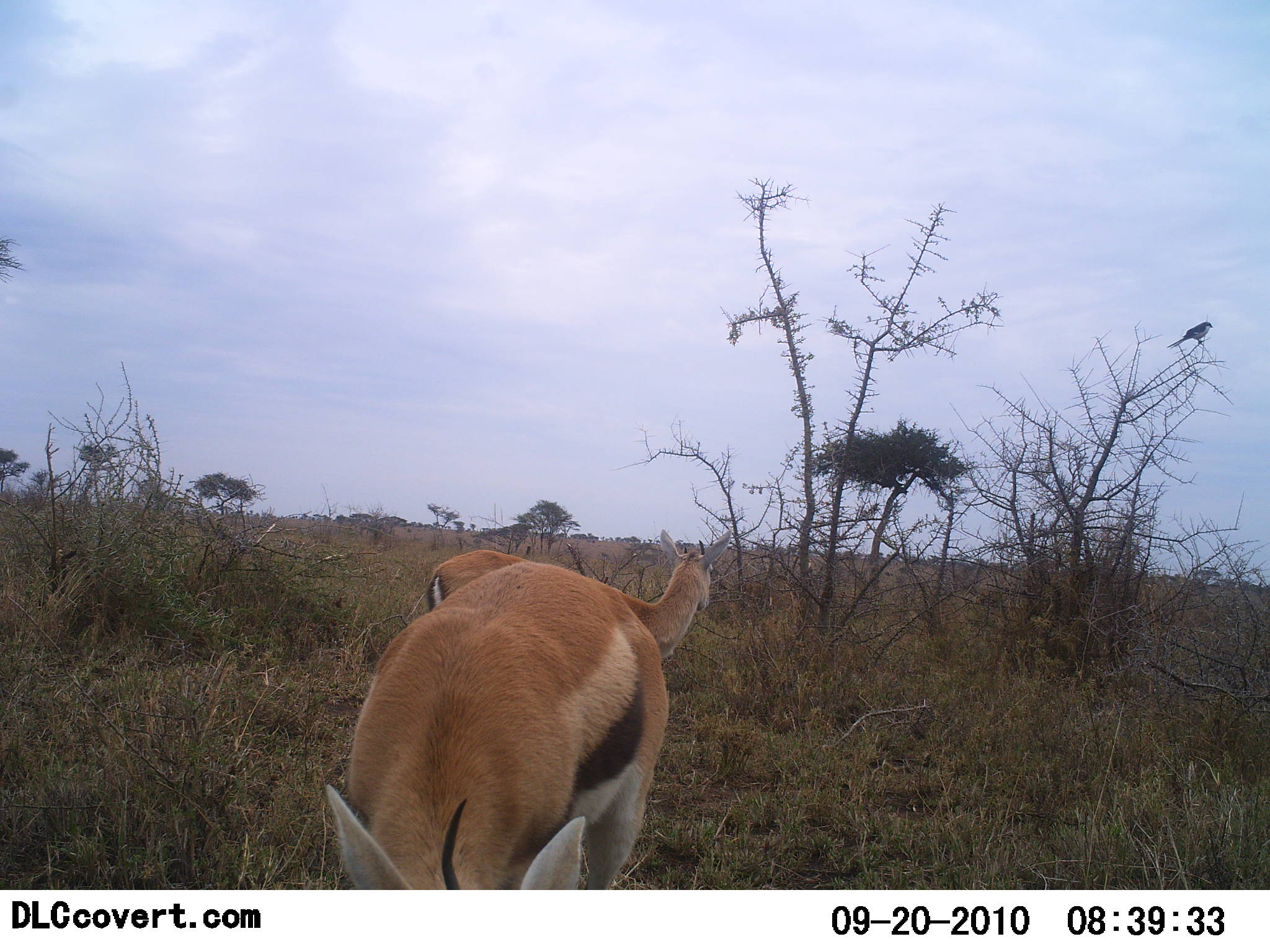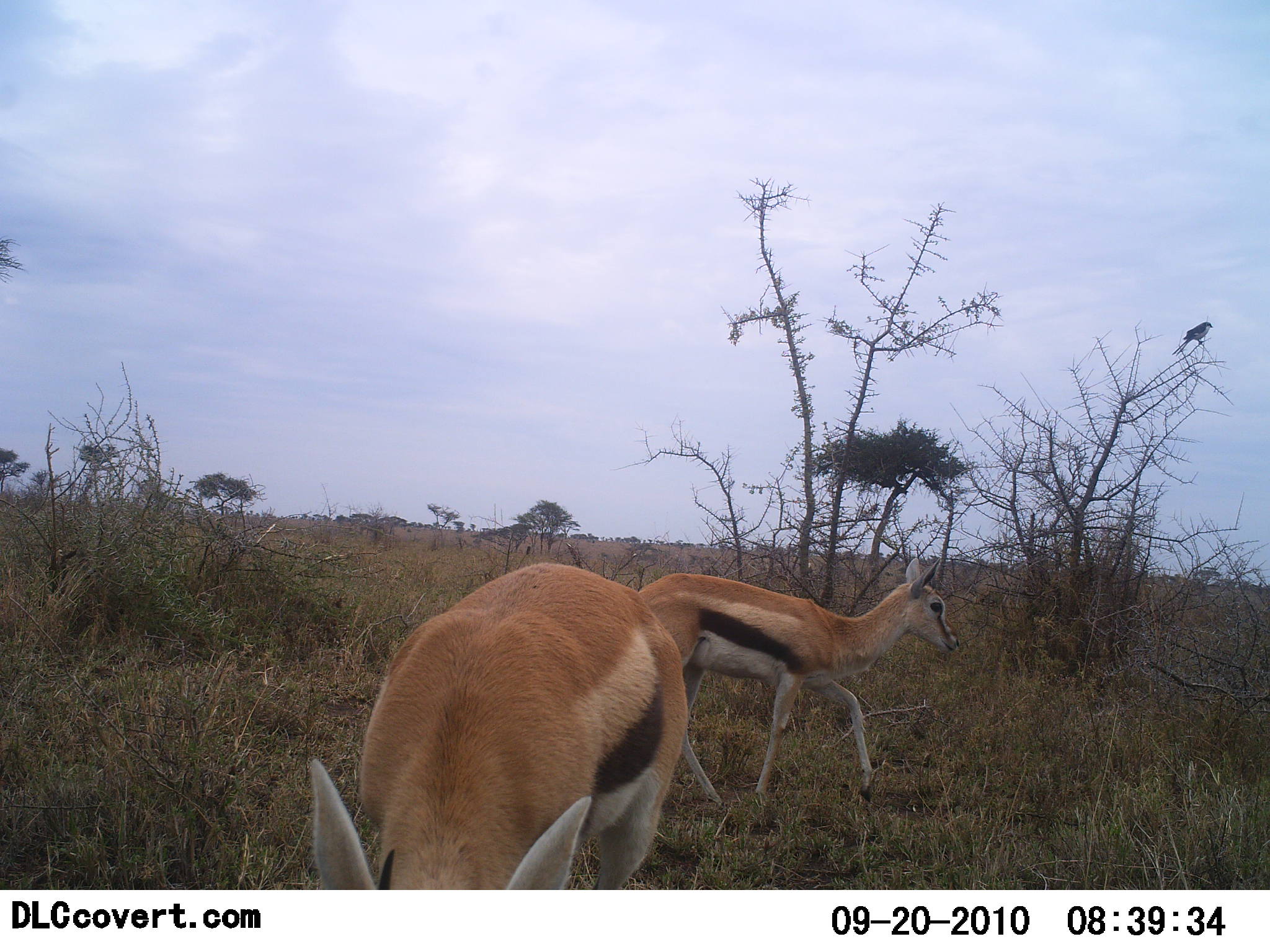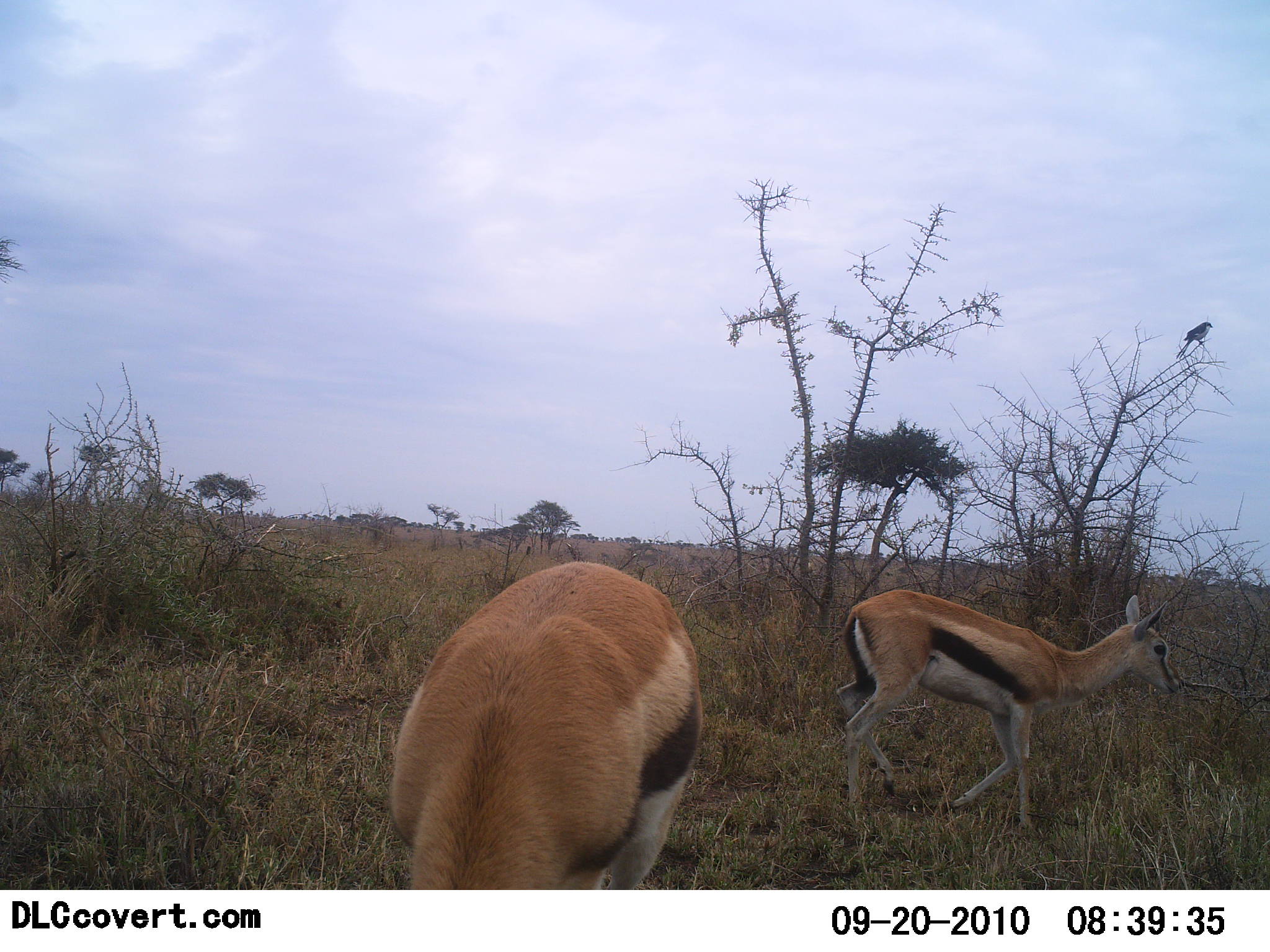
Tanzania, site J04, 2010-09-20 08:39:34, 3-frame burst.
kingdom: Animalia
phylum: Chordata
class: Mammalia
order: Artiodactyla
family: Bovidae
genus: Eudorcas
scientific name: Eudorcas thomsonii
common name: thomson's gazelle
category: gazellethomsons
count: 2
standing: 33%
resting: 0%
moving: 86%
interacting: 0%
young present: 10%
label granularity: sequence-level